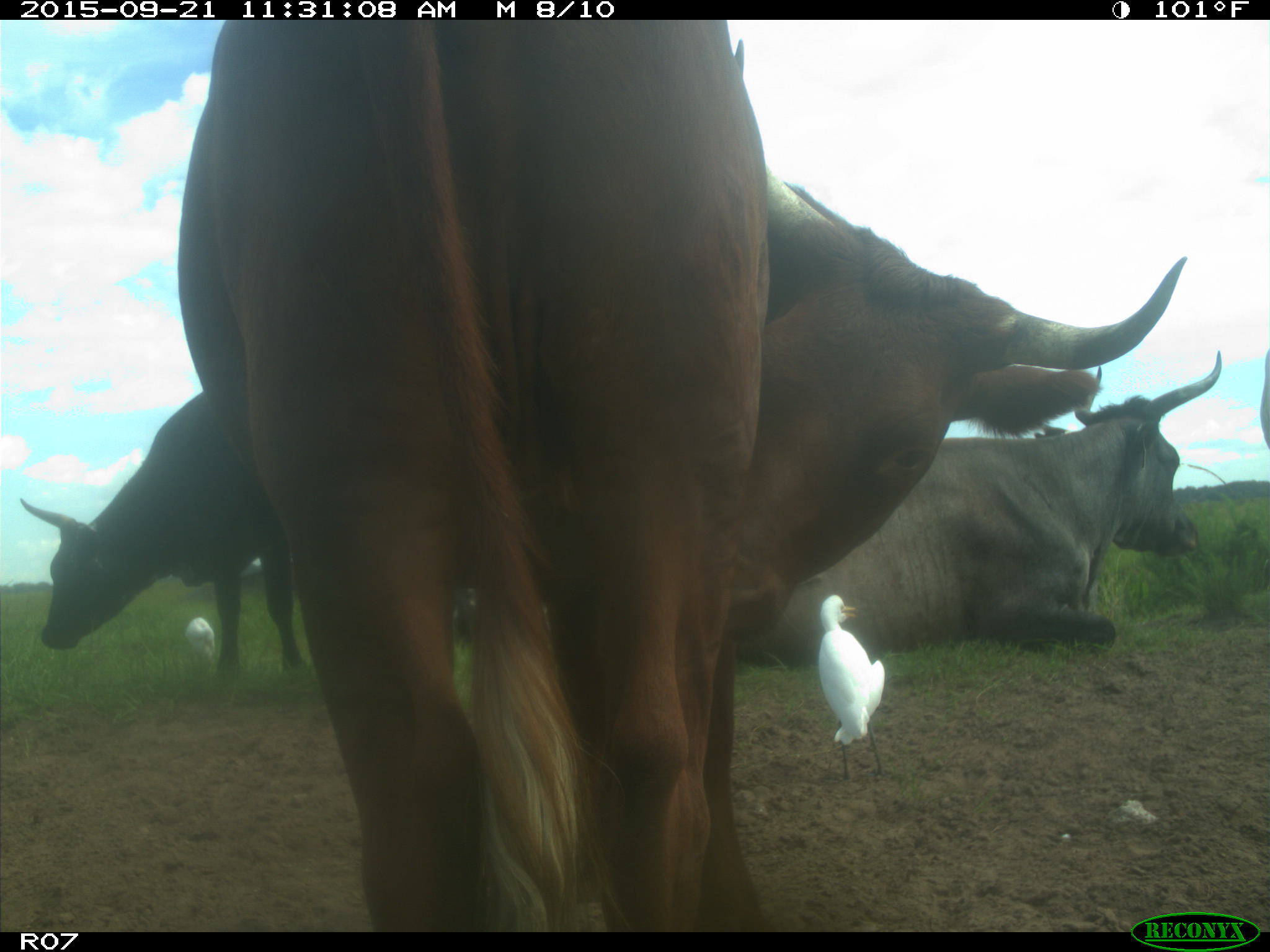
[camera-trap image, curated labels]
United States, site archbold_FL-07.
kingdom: Animalia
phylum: Chordata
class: Mammalia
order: Artiodactyla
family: Bovidae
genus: Bos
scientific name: Bos taurus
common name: domestic cow